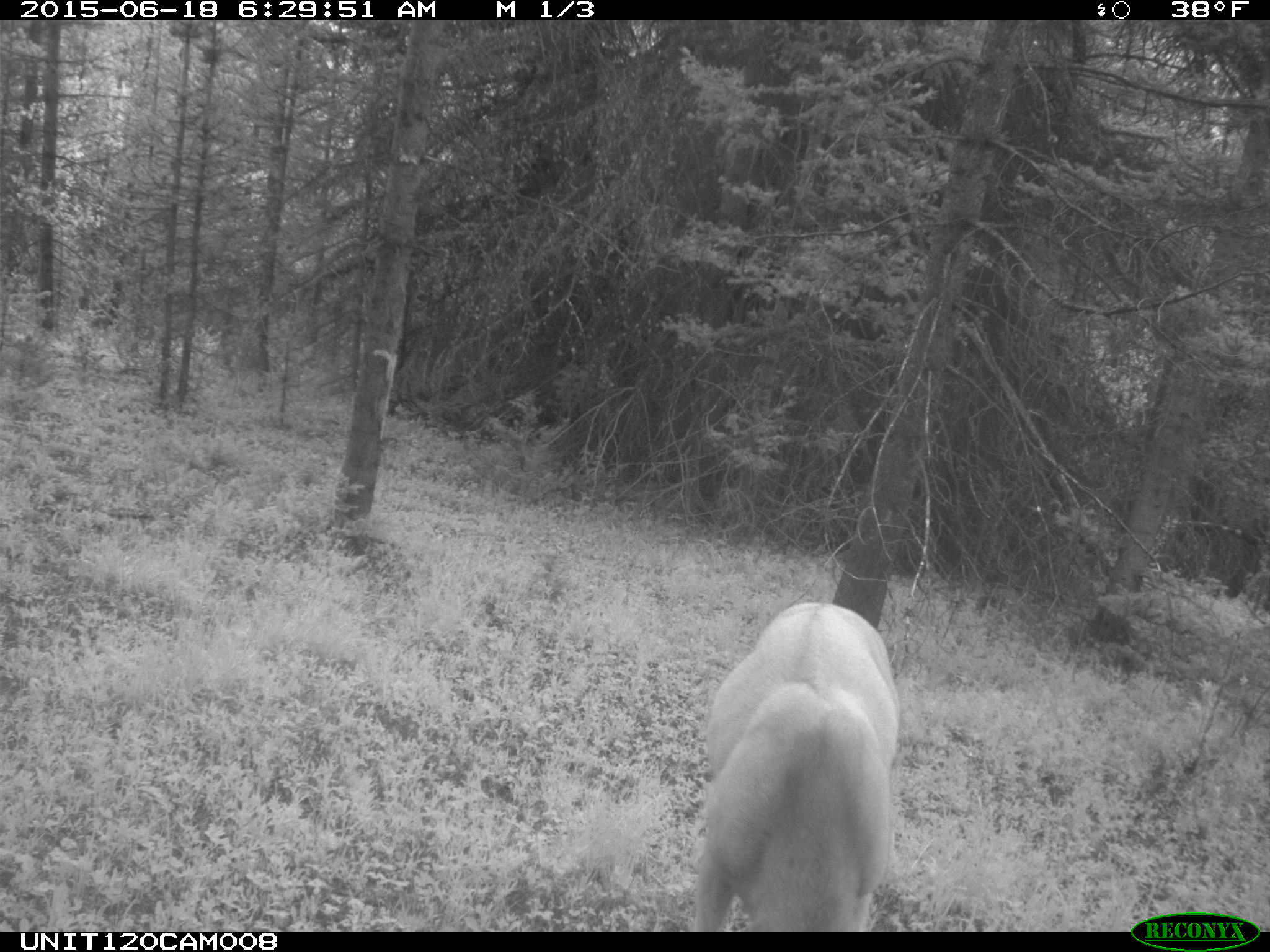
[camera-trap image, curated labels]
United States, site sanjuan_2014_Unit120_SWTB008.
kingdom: Animalia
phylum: Chordata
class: Mammalia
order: Artiodactyla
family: Cervidae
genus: Odocoileus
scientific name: Odocoileus hemionus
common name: mule deer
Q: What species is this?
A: Odocoileus hemionus (mule deer).